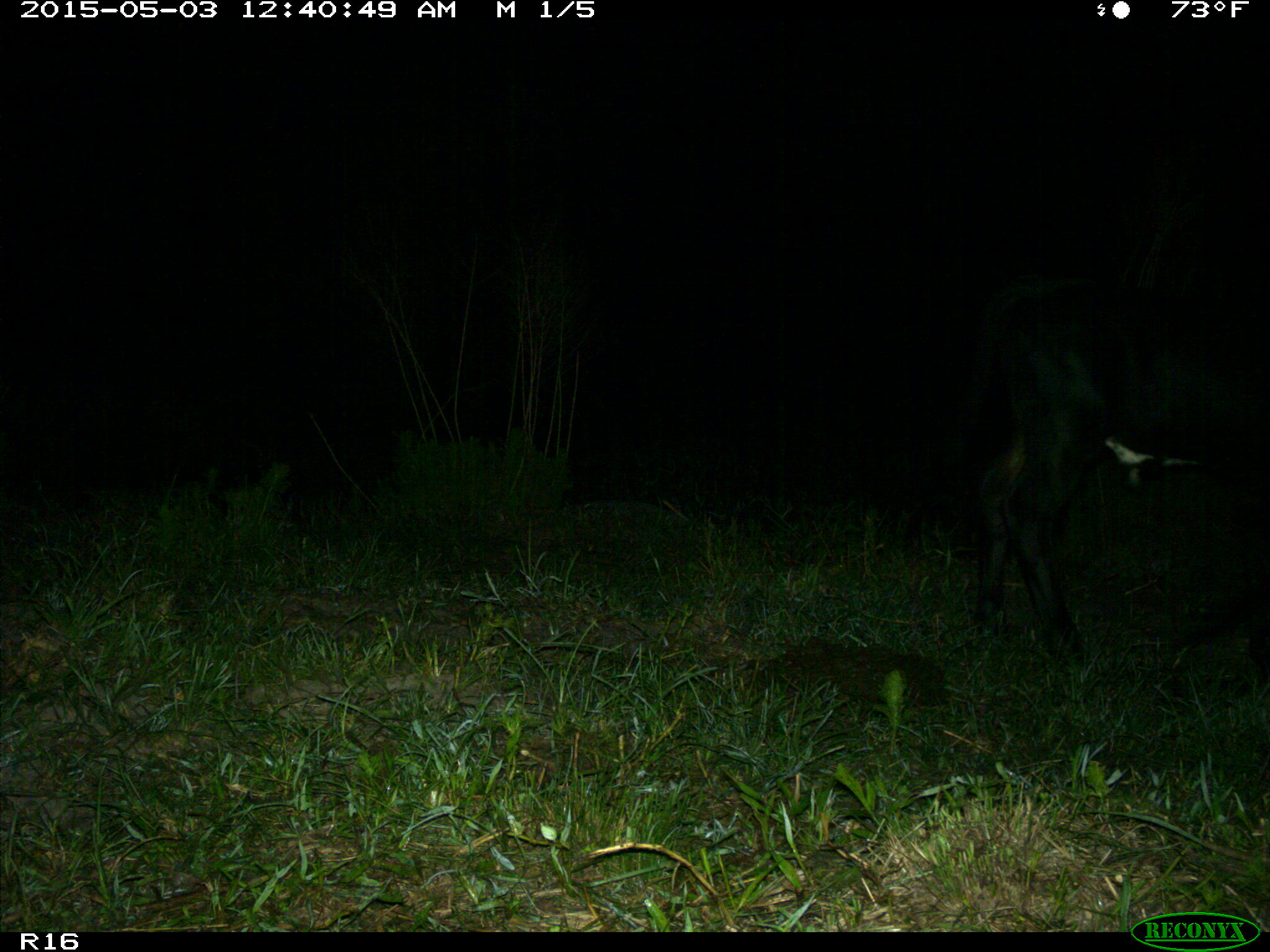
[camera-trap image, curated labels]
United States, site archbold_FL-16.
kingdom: Animalia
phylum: Chordata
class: Mammalia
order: Artiodactyla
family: Bovidae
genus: Bos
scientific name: Bos taurus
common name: domestic cow